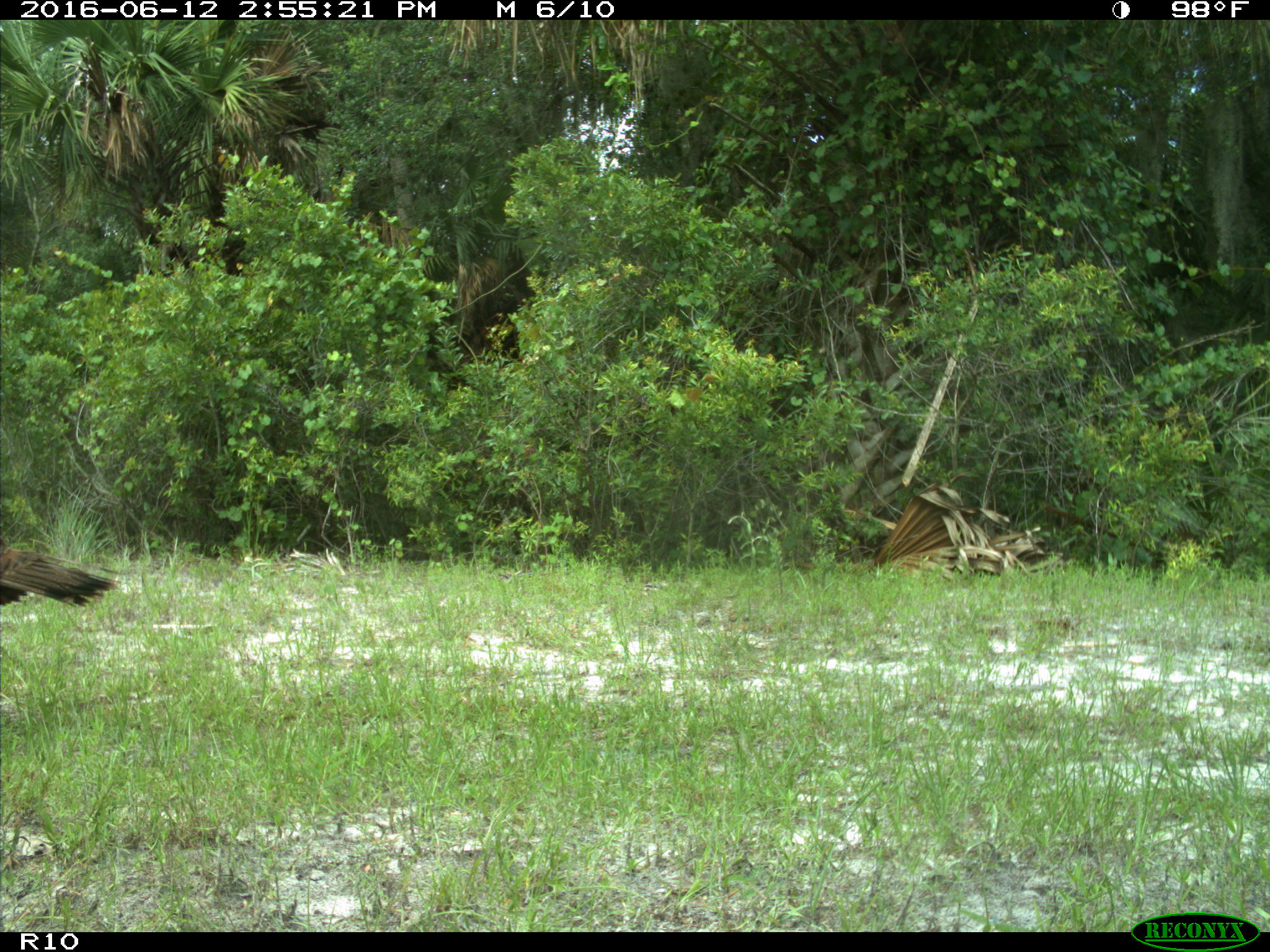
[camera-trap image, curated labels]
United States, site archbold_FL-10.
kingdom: Animalia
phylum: Chordata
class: Aves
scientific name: Aves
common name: birds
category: unidentified bird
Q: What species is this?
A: Unidentified bird (birds) (Aves).